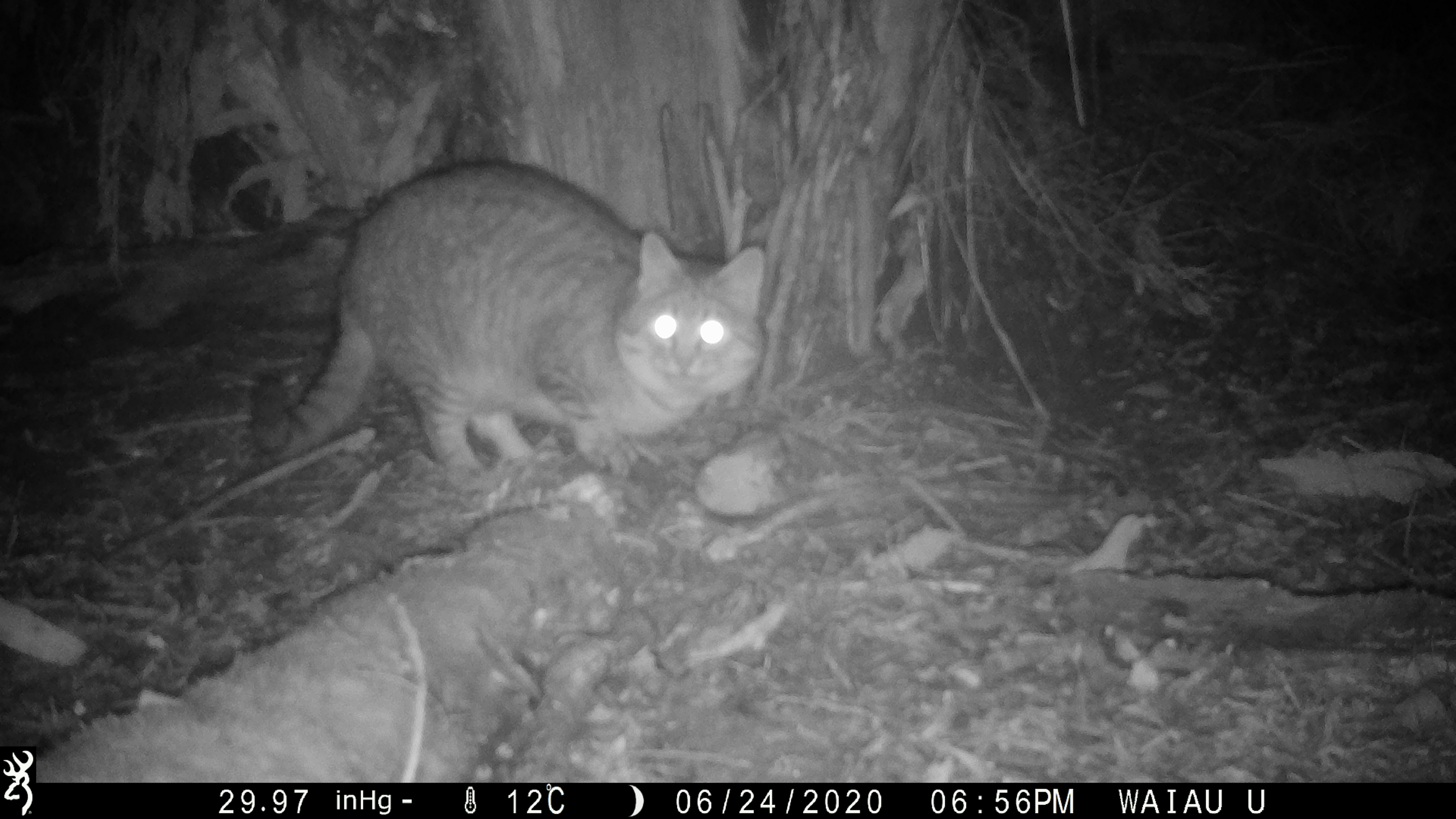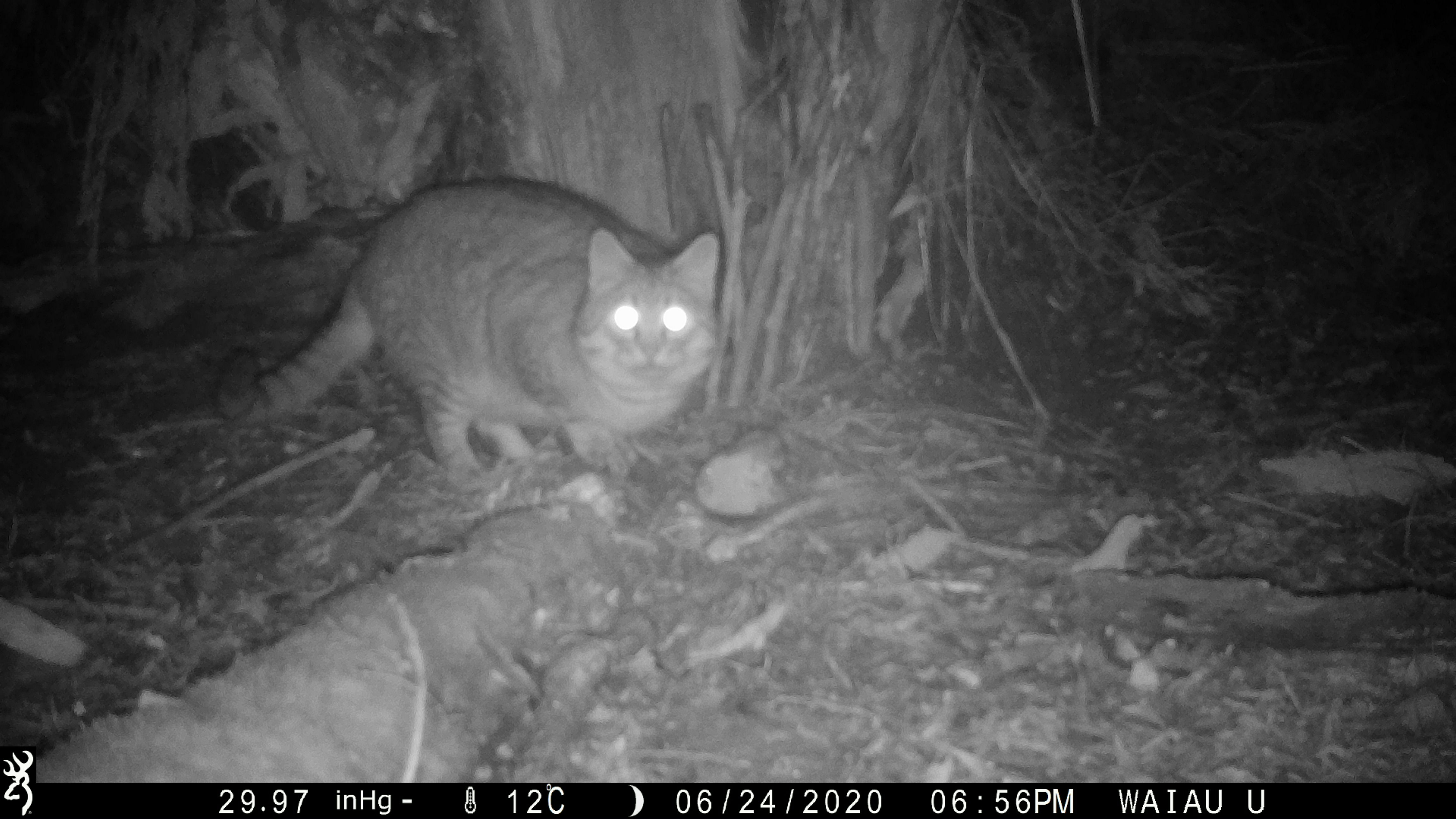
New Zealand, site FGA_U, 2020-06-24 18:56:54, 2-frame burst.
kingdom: Animalia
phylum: Chordata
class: Mammalia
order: Carnivora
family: Felidae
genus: Felis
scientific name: Felis catus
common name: domestic cat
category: cat